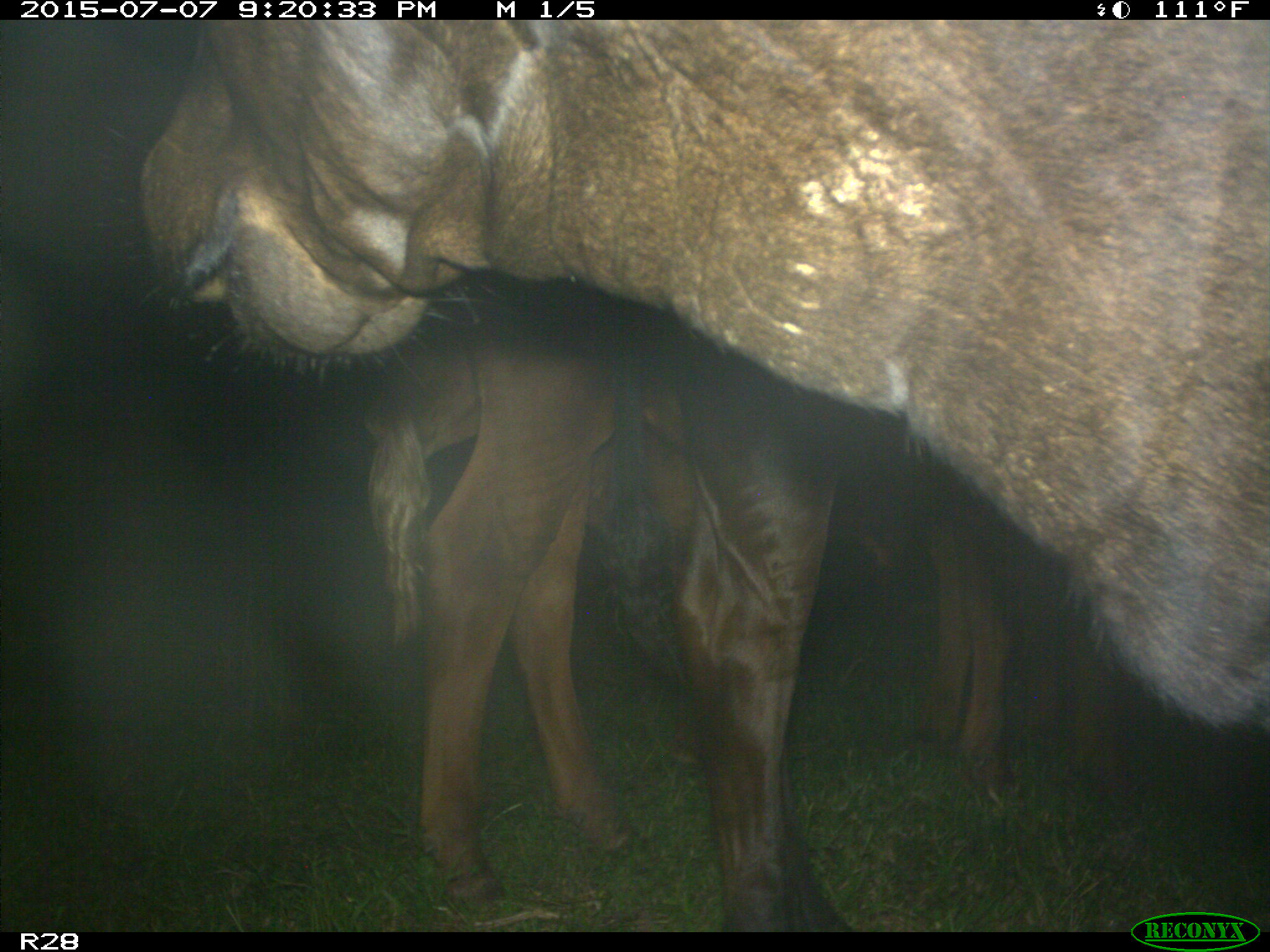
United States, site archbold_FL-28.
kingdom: Animalia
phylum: Chordata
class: Mammalia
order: Artiodactyla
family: Bovidae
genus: Bos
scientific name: Bos taurus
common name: domestic cow